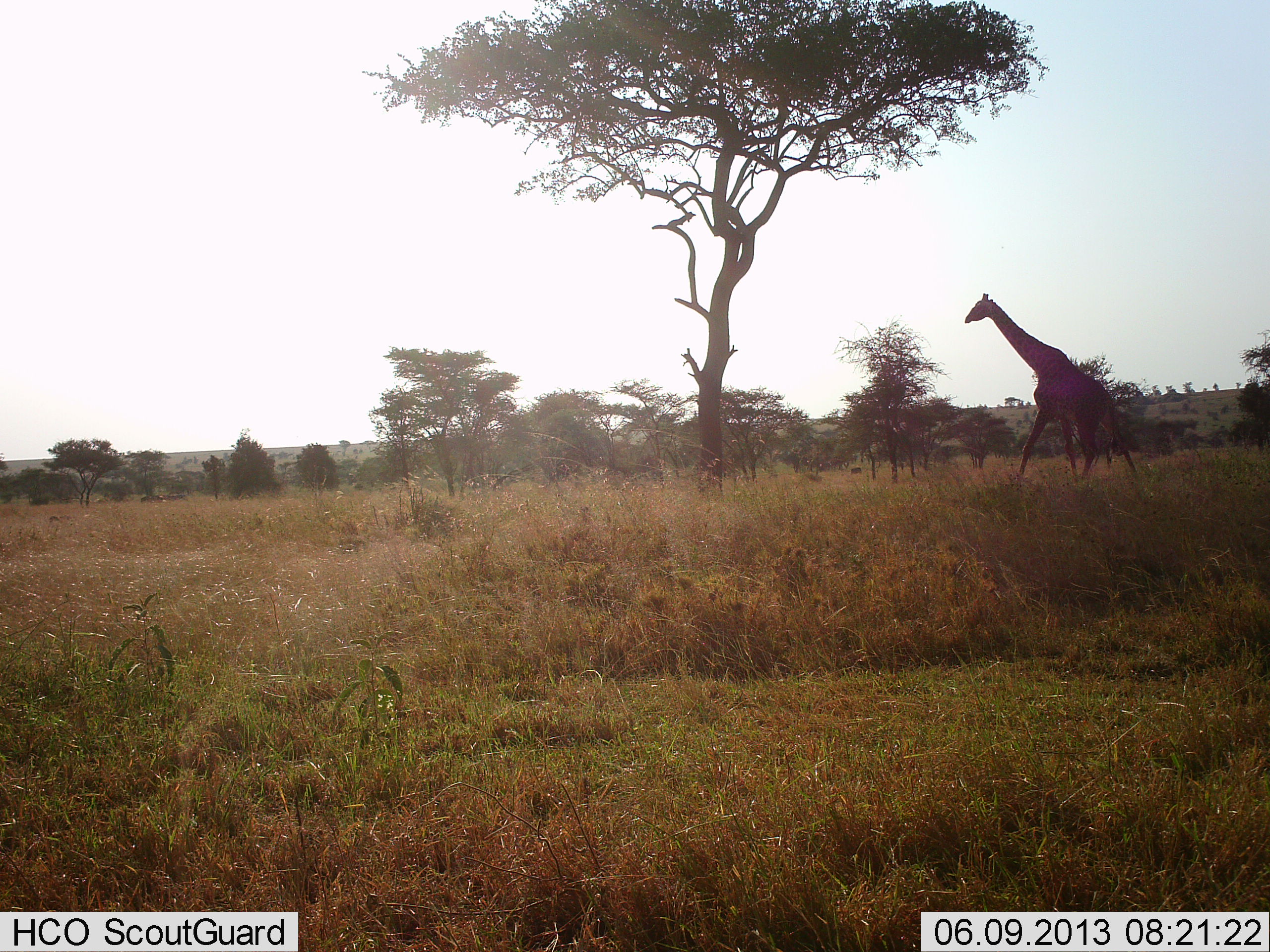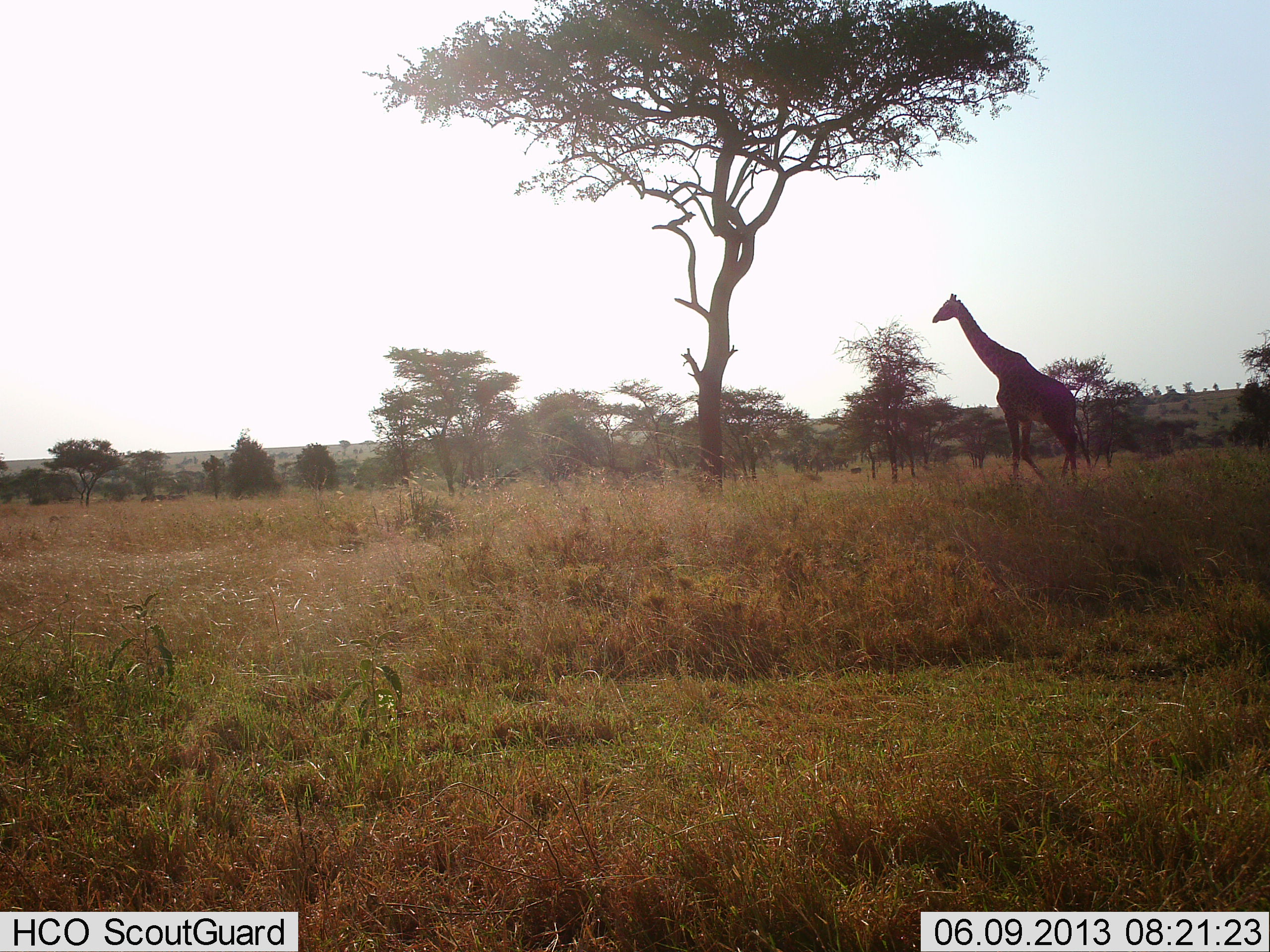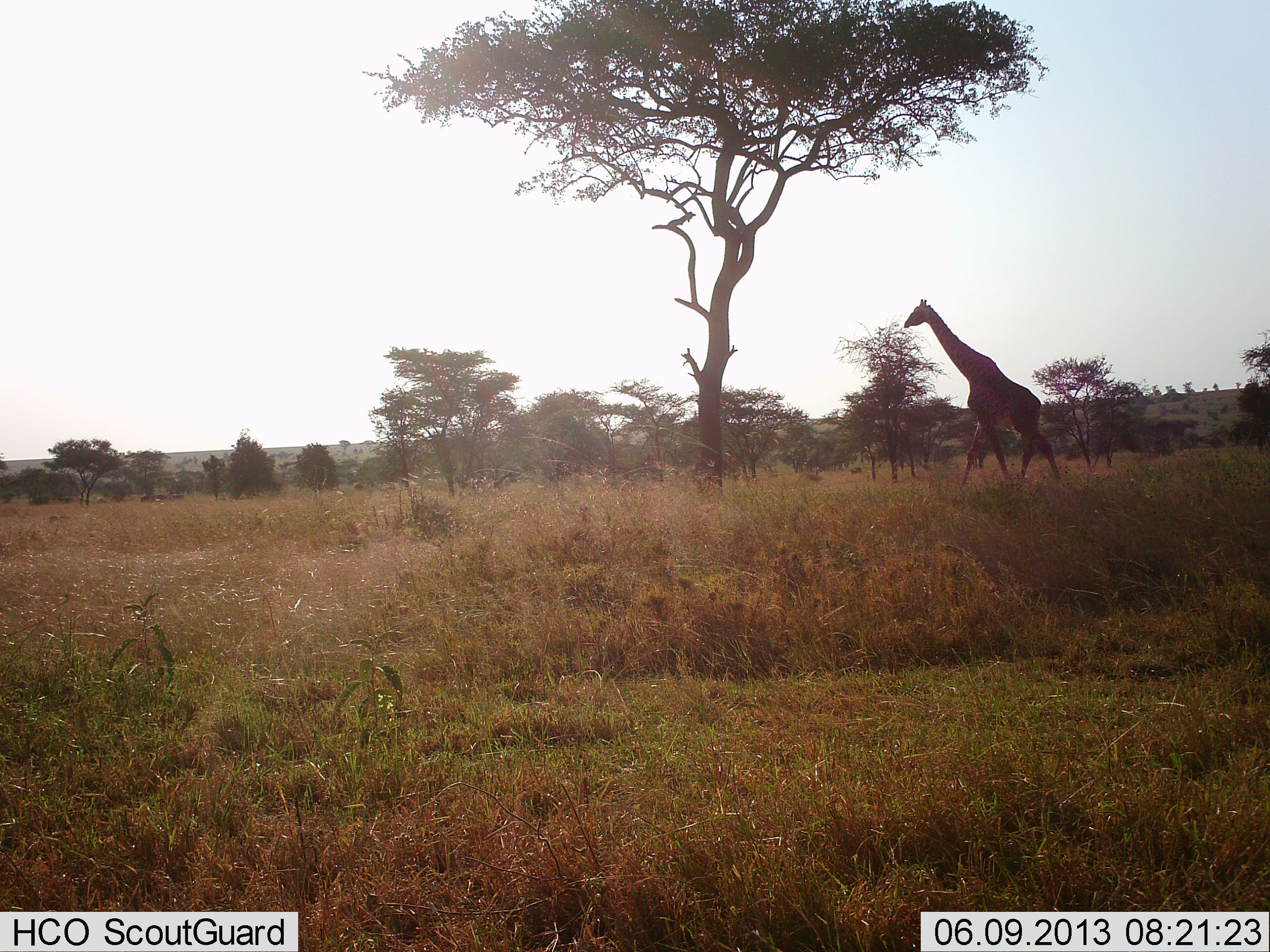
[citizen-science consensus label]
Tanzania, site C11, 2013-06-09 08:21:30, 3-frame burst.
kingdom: Animalia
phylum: Chordata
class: Mammalia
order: Artiodactyla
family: Giraffidae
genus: Giraffa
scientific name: Giraffa camelopardalis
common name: giraffe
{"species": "giraffe (Giraffa camelopardalis)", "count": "1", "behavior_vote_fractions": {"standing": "0%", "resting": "0%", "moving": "100%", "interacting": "0%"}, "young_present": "0%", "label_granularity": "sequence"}